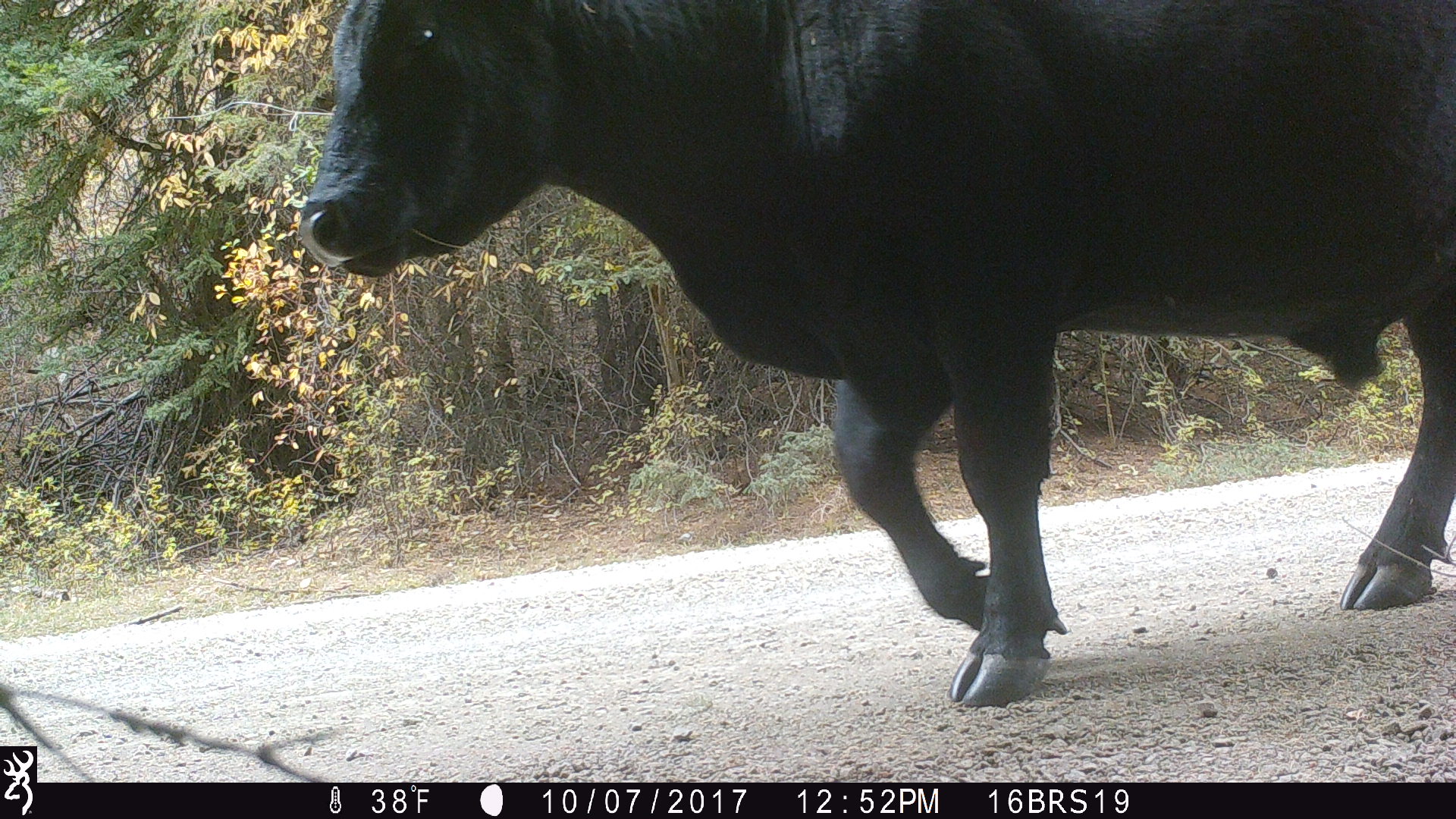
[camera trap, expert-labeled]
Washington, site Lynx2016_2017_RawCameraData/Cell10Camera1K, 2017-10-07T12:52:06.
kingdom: Animalia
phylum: Chordata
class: Mammalia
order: Artiodactyla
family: Bovidae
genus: Bos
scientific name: Bos taurus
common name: domestic cattle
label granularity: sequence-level